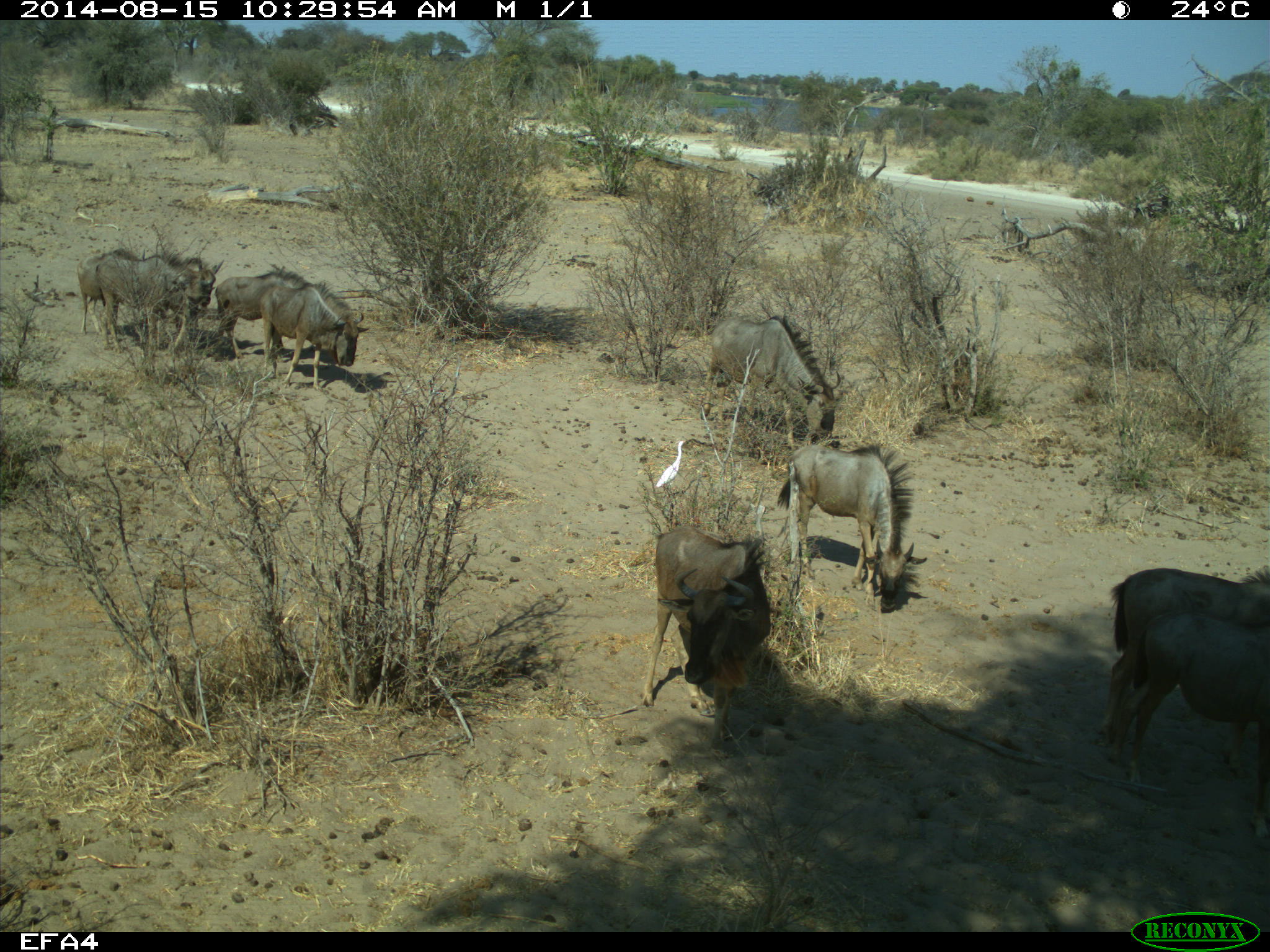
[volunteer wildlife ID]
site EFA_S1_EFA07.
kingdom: Animalia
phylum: Chordata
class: Aves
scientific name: Aves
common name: bird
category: birdother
Birdother (bird) (Aves), count 1. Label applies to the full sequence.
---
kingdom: Animalia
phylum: Chordata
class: Mammalia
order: Artiodactyla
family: Bovidae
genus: Connochaetes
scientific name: Connochaetes taurinus taurinus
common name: blue wildebeest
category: wildebeestblue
Wildebeestblue (blue wildebeest) (Connochaetes taurinus taurinus), count 10. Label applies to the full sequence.